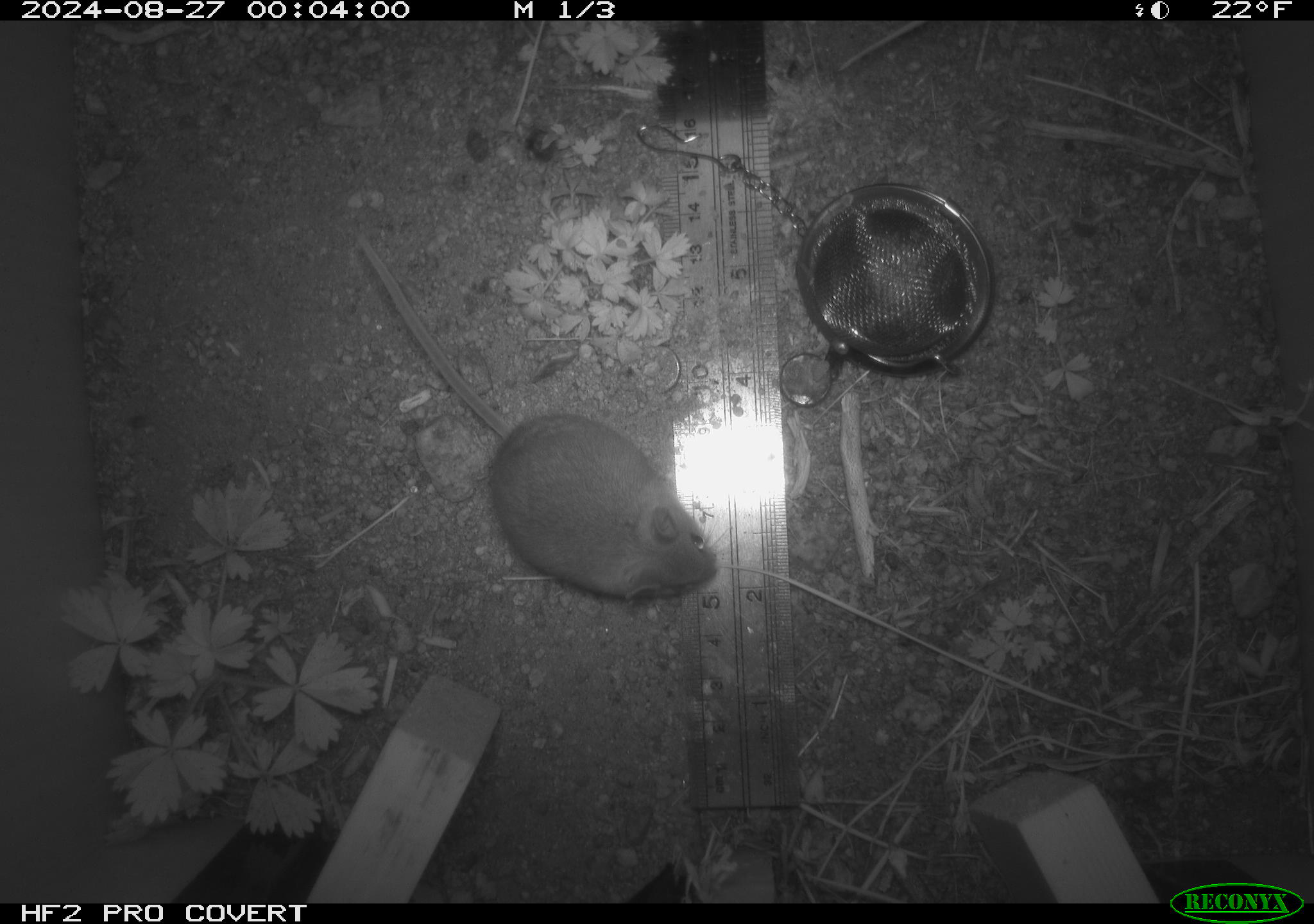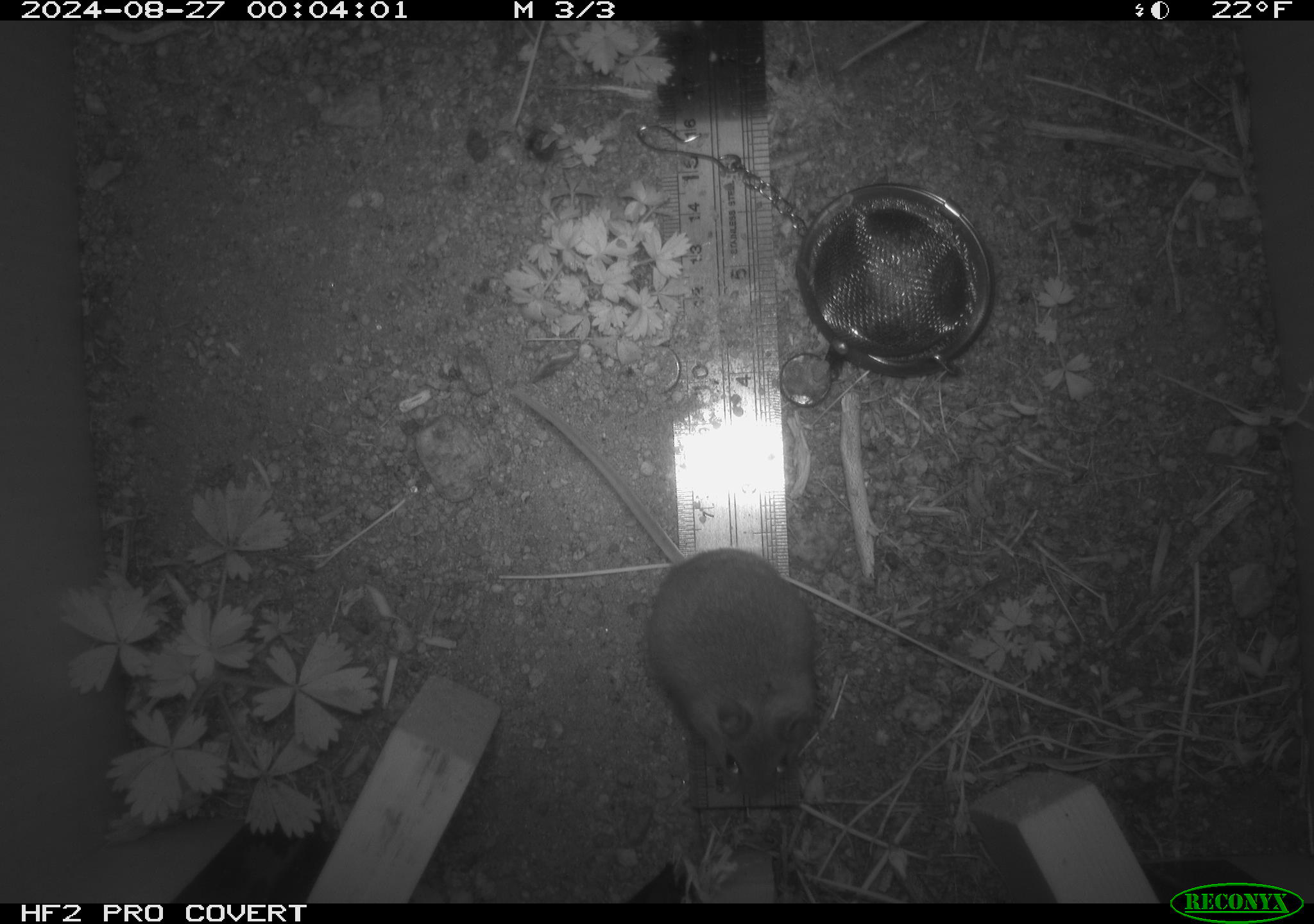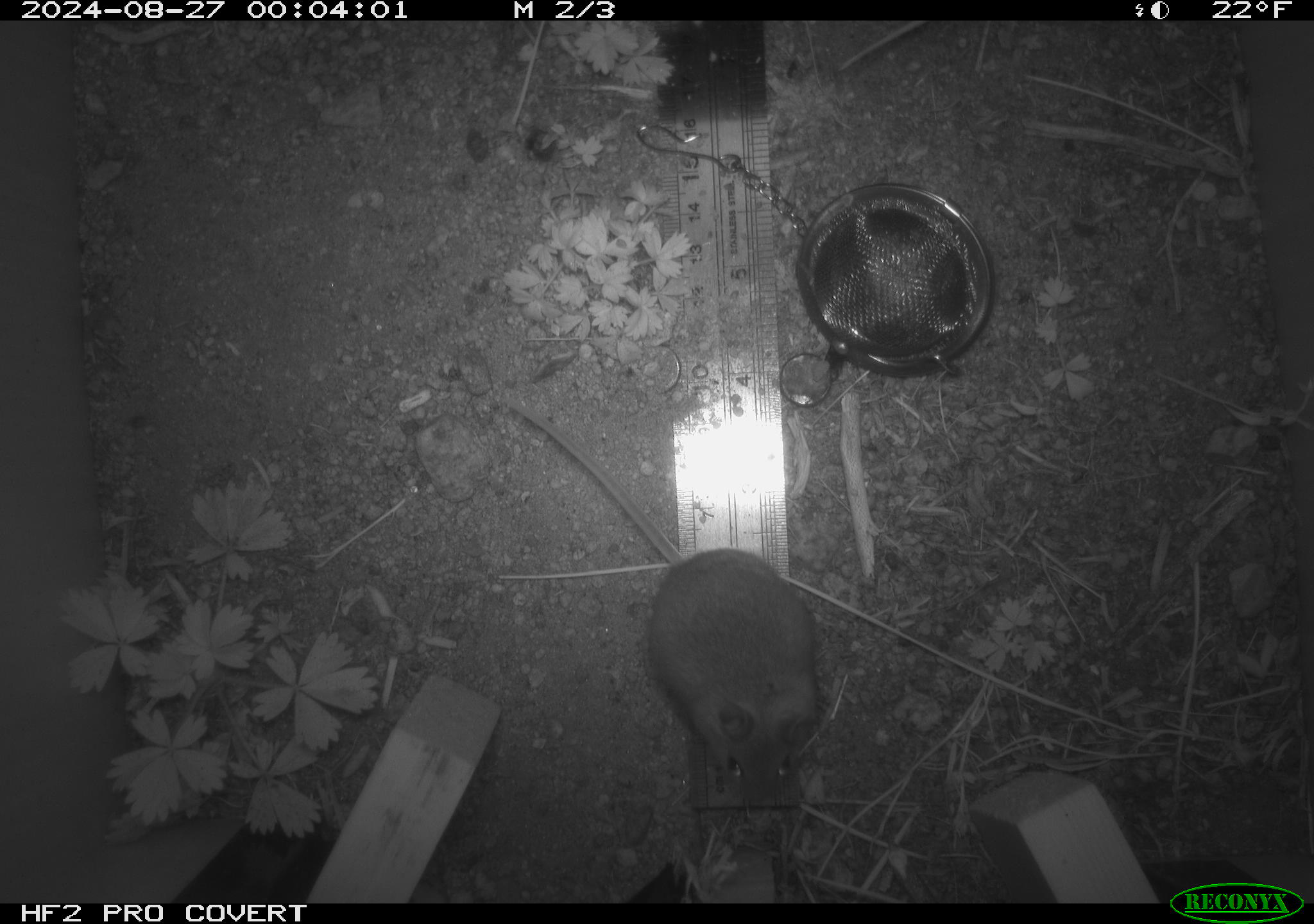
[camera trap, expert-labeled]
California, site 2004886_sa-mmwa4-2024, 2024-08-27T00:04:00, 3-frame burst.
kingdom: Animalia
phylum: Chordata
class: Mammalia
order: Rodentia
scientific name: Rodentia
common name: mouse species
Mouse species (Rodentia).